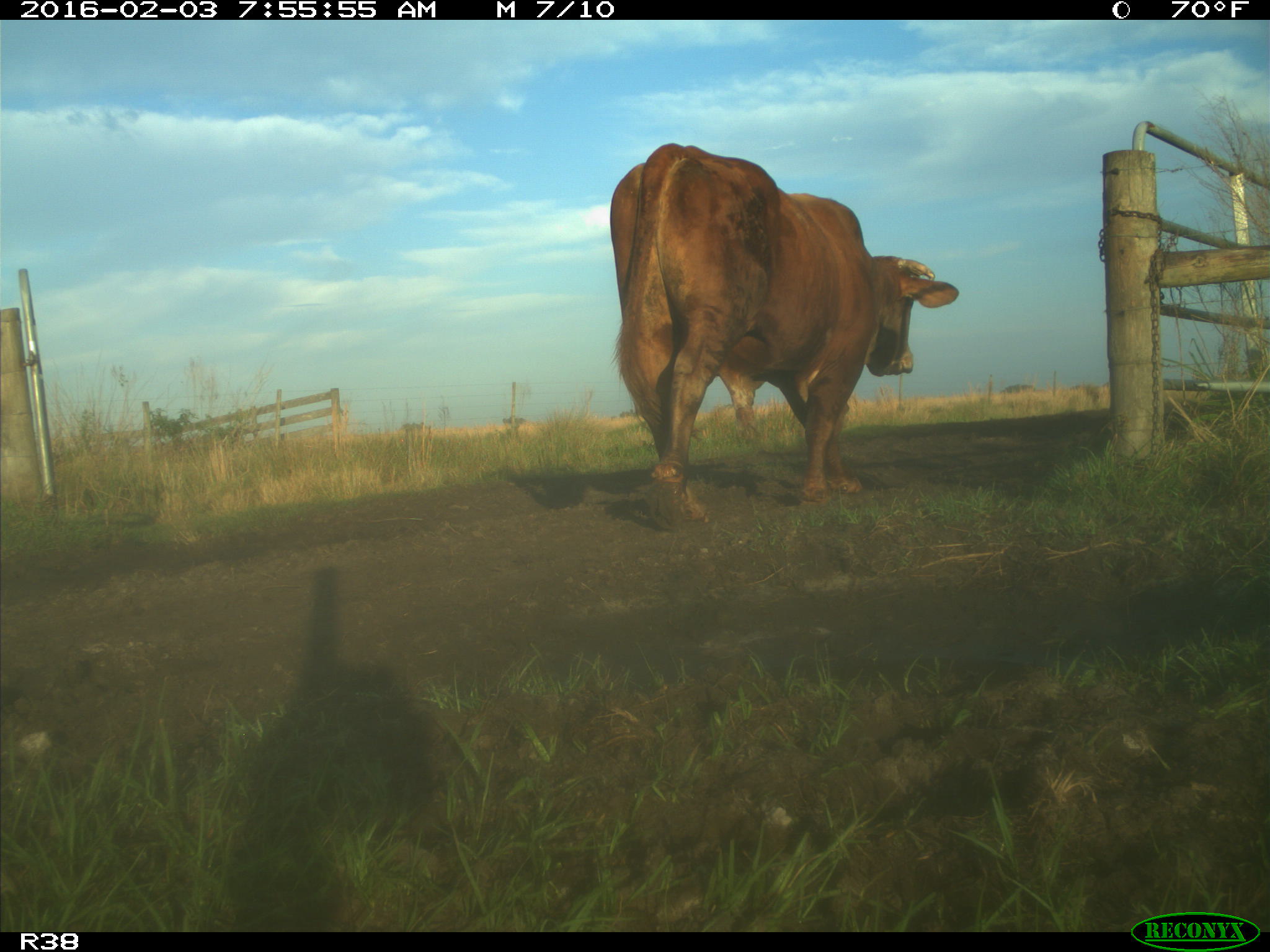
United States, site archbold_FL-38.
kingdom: Animalia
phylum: Chordata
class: Mammalia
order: Artiodactyla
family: Bovidae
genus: Bos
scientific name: Bos taurus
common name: domestic cow